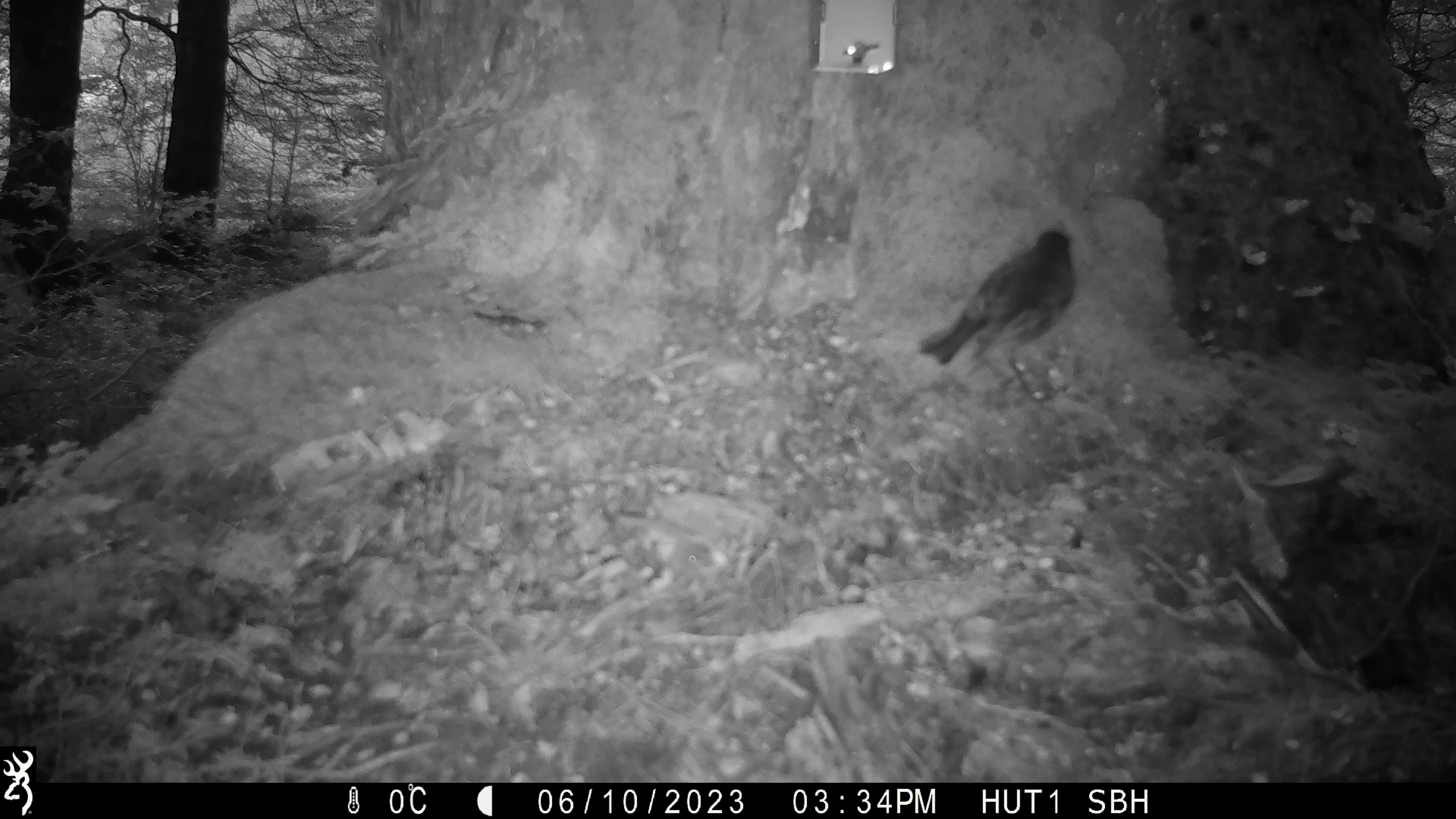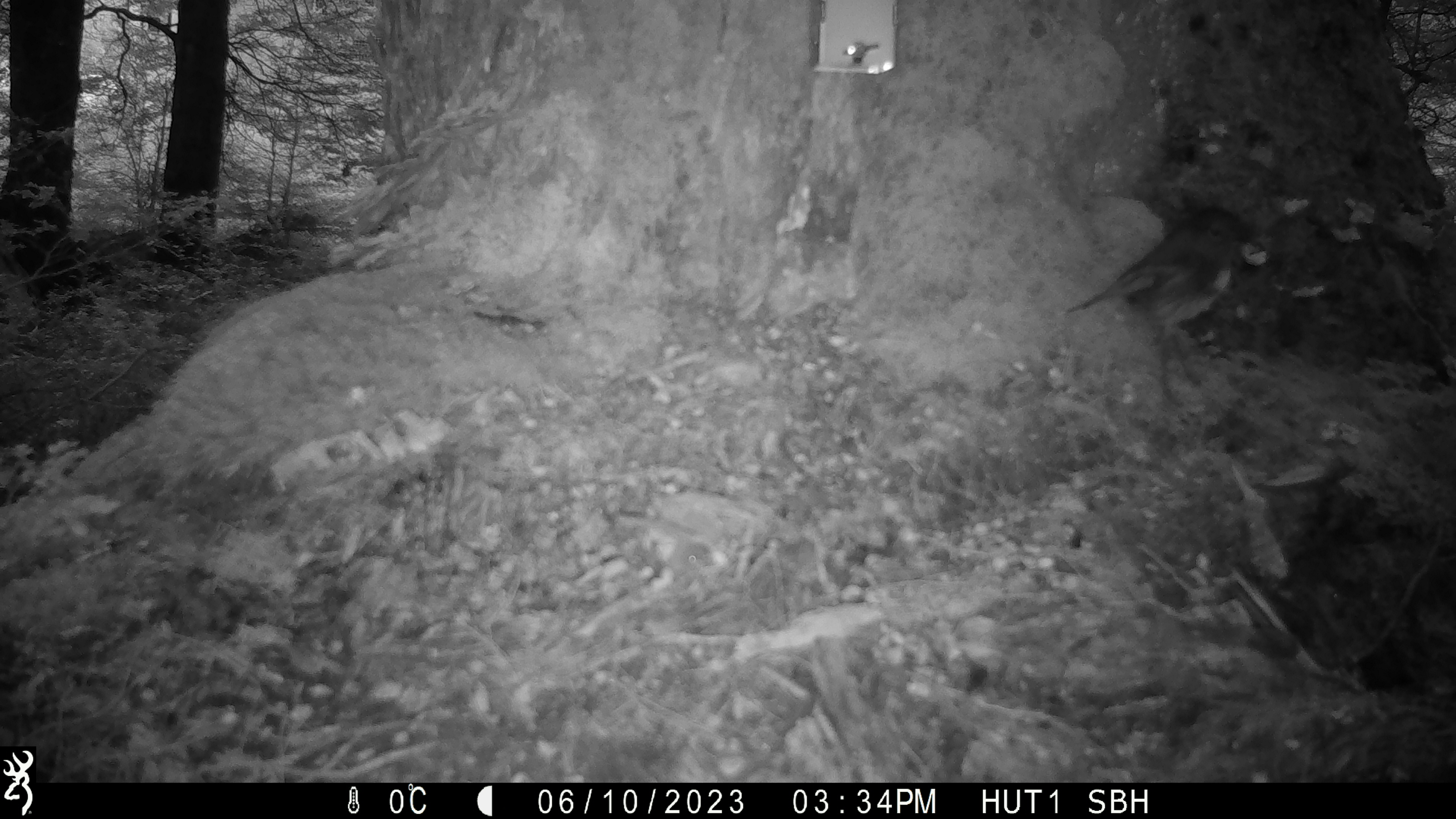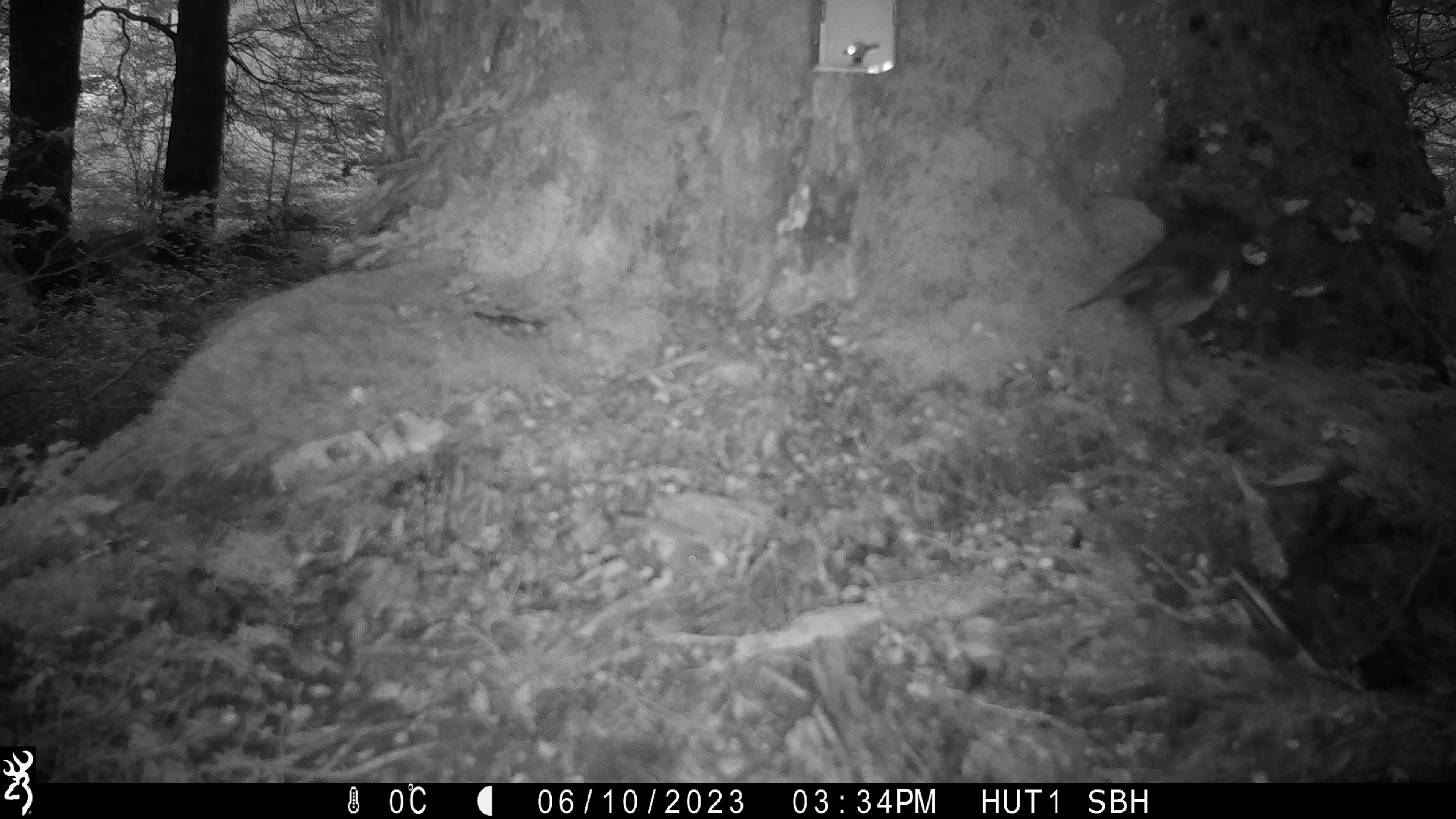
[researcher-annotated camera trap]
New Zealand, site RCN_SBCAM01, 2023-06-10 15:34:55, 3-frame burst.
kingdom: Animalia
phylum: Chordata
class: Aves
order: Passeriformes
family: Petroicidae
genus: Petroica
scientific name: Petroica australis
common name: new zealand robin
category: robin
Robin (new zealand robin) (Petroica australis).